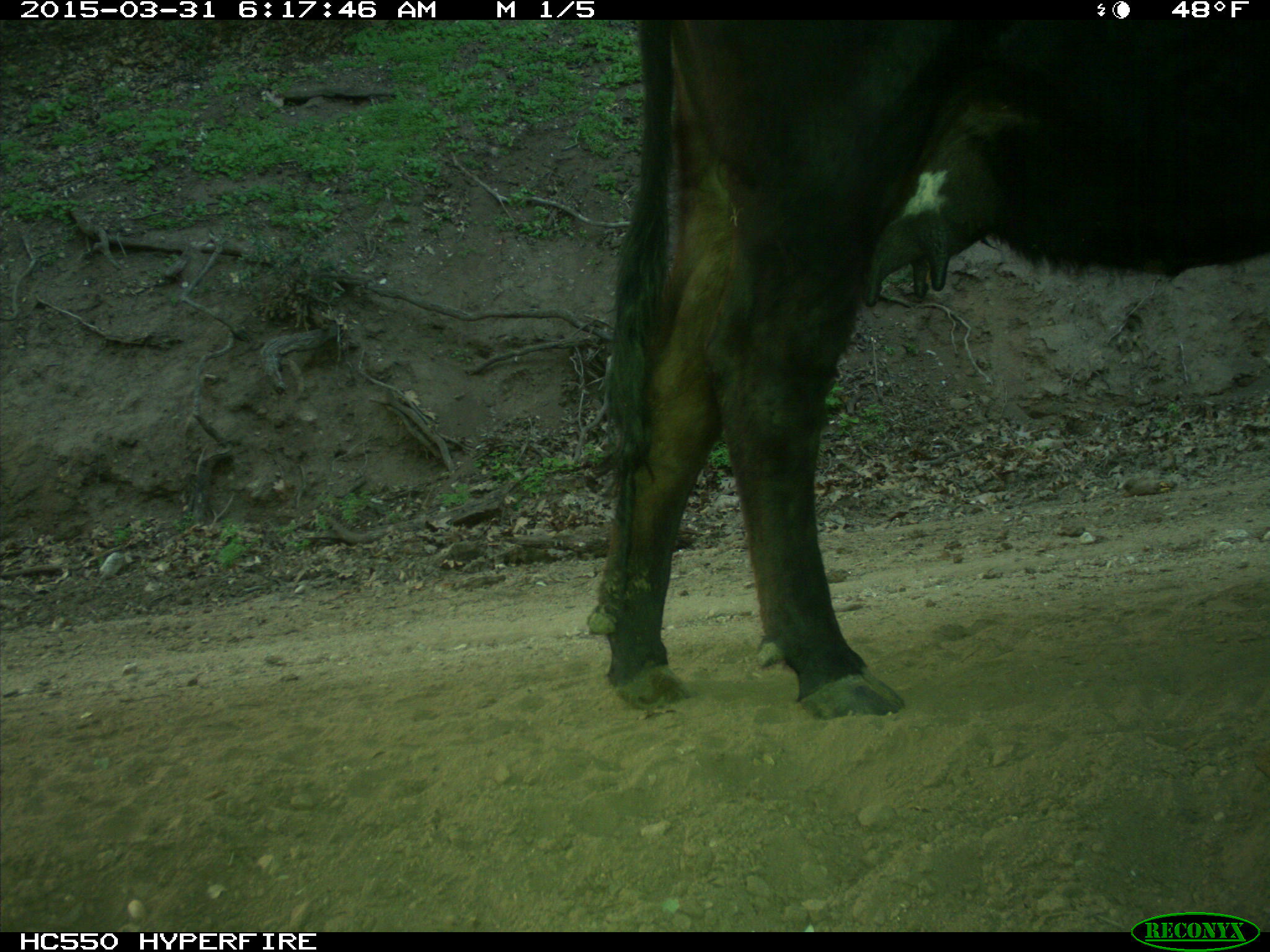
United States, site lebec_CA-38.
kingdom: Animalia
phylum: Chordata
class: Mammalia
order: Artiodactyla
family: Bovidae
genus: Bos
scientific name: Bos taurus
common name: domestic cow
Bos taurus (domestic cow).